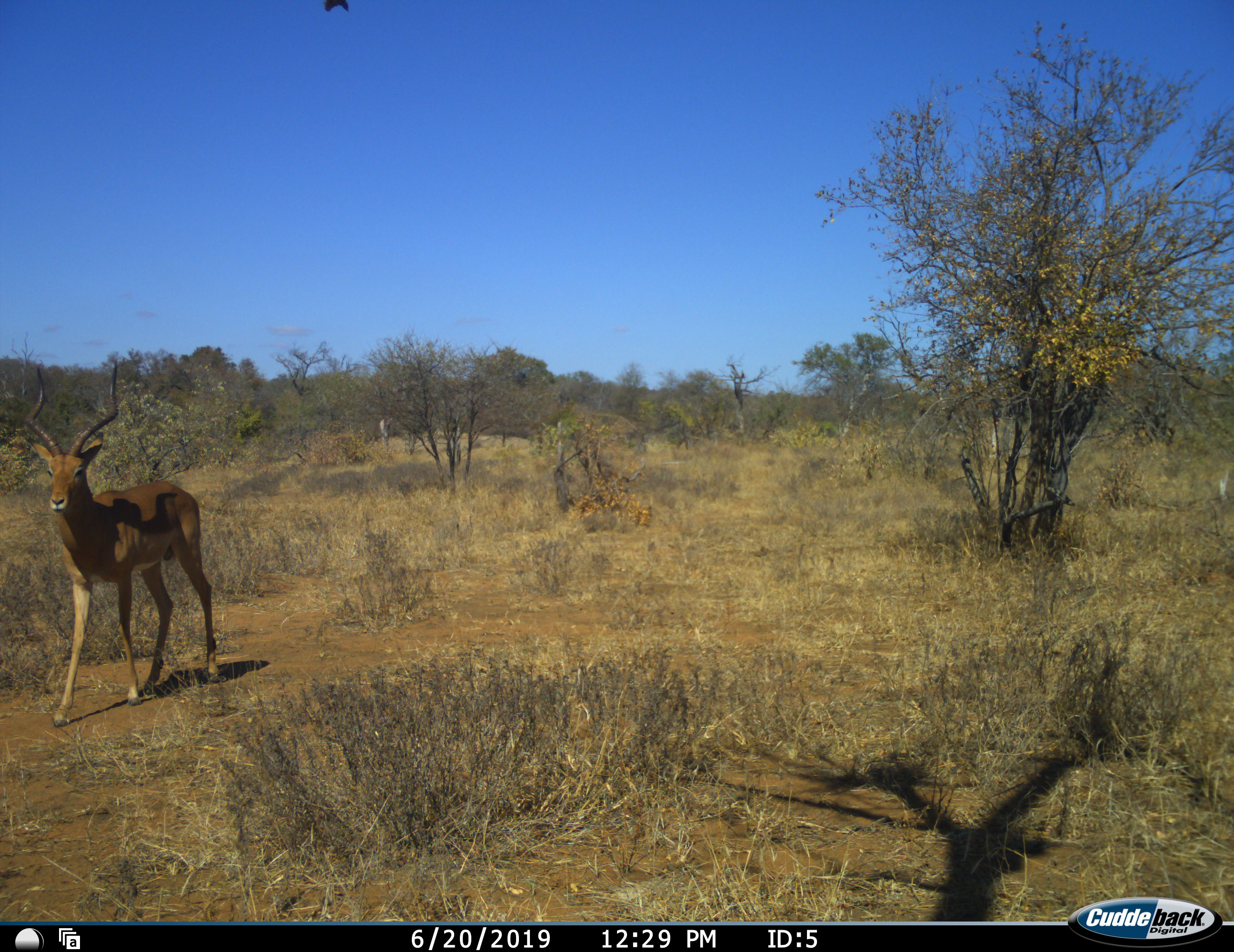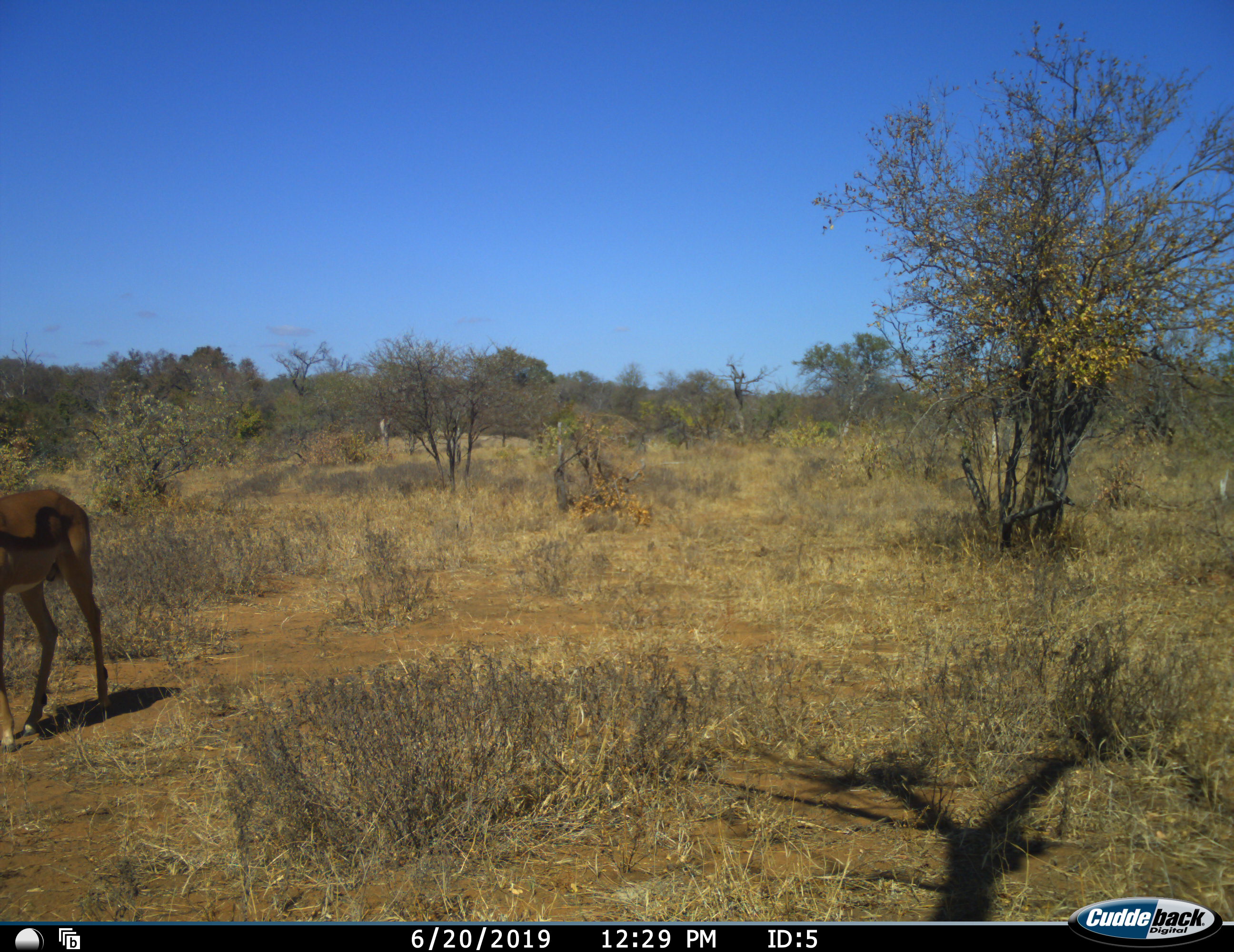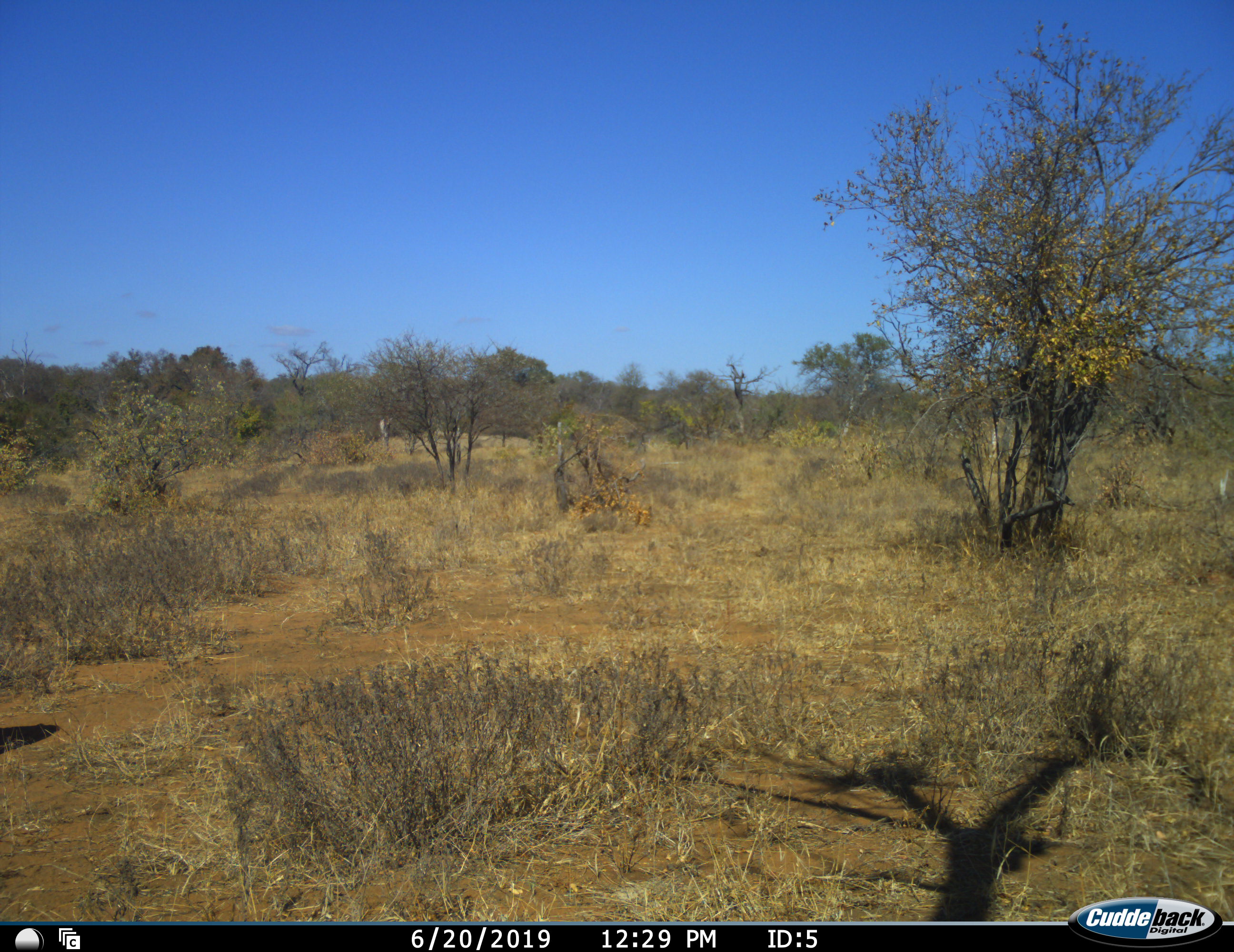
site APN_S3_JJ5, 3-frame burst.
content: unidentified animal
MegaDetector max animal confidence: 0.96